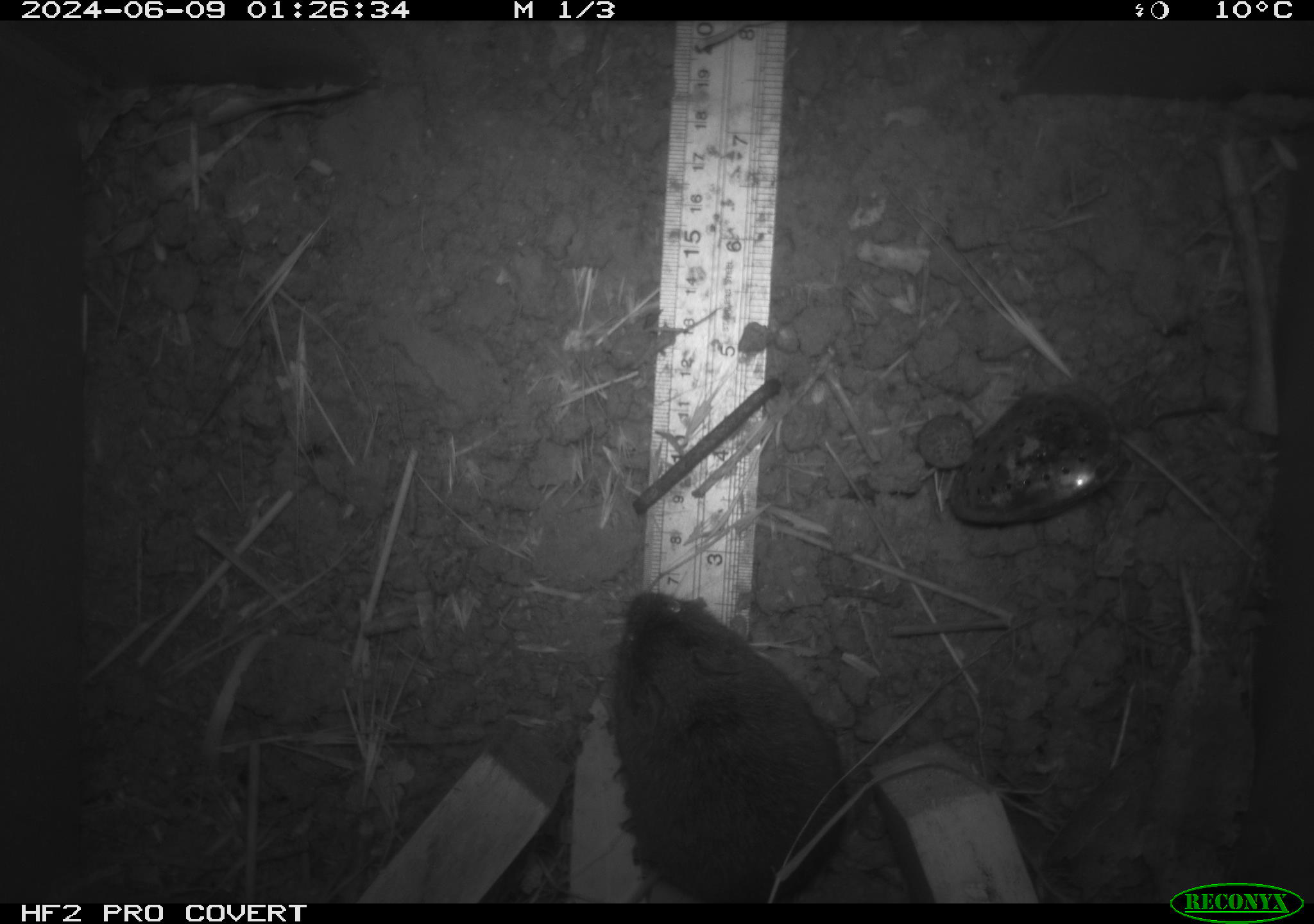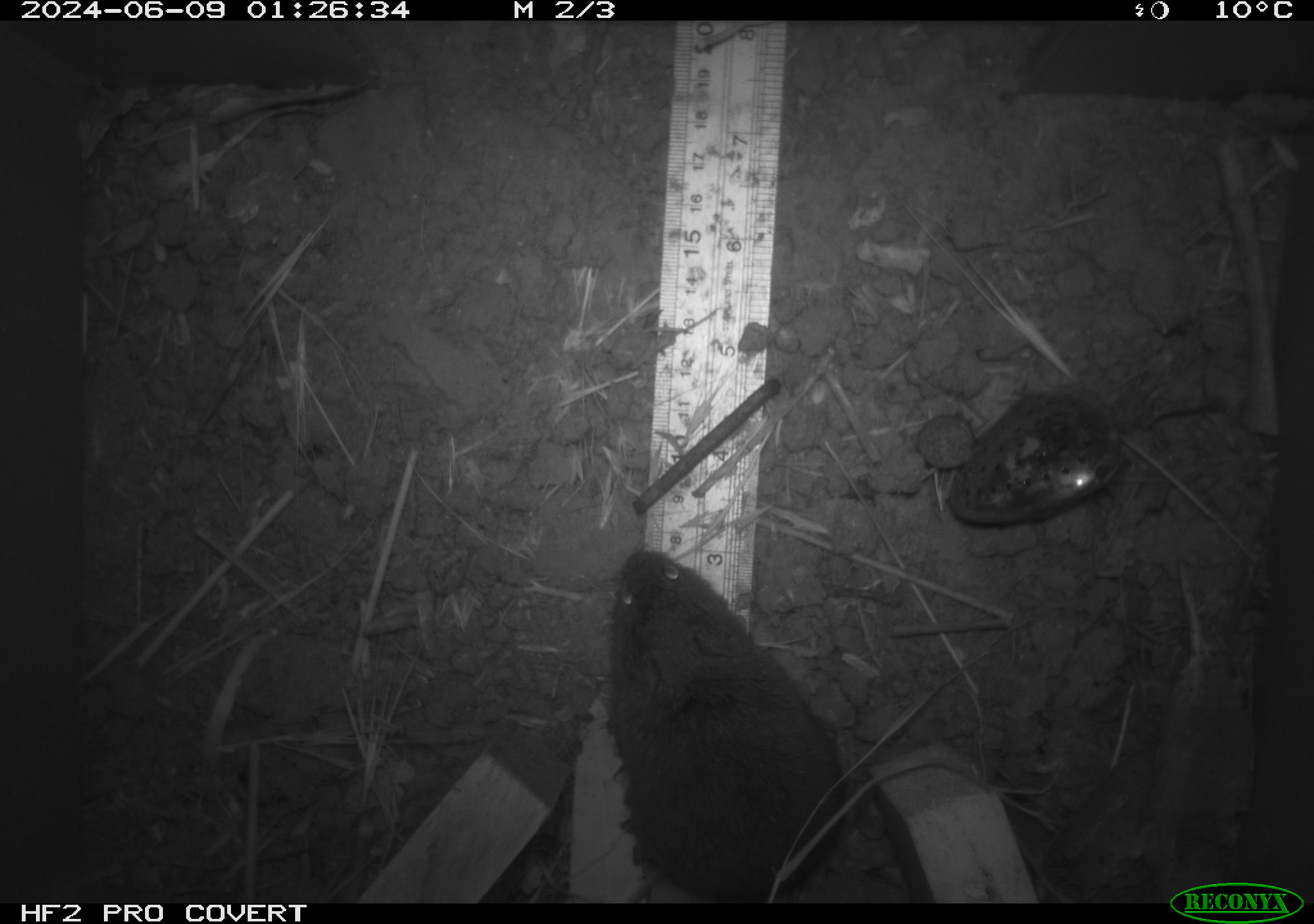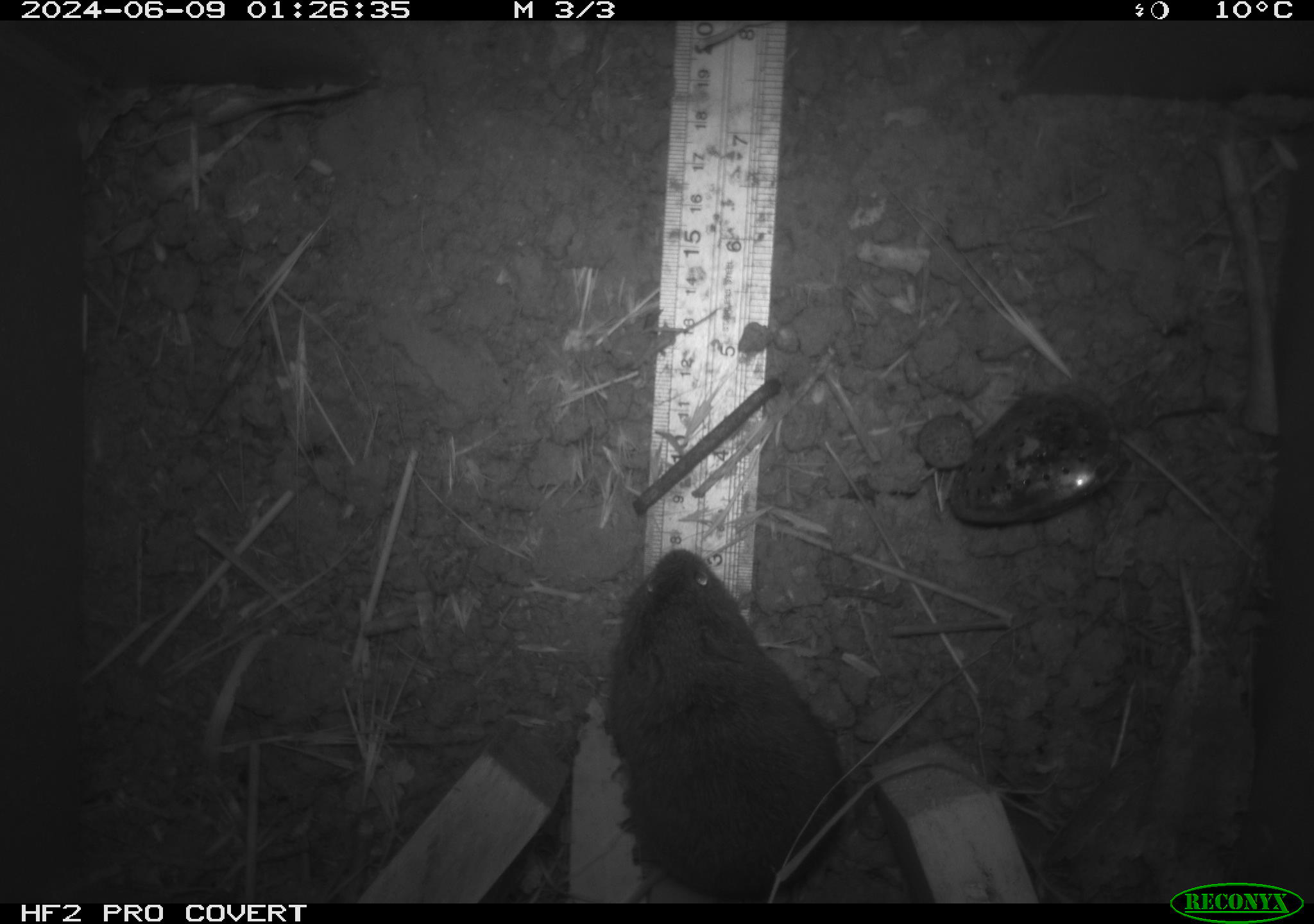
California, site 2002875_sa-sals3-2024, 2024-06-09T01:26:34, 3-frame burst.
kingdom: Animalia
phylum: Chordata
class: Mammalia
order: Rodentia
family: Cricetidae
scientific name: Arvicolinae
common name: voles, lemmings, and muskrats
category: arvicolinae subfamily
Arvicolinae subfamily (voles, lemmings, and muskrats) (Arvicolinae).